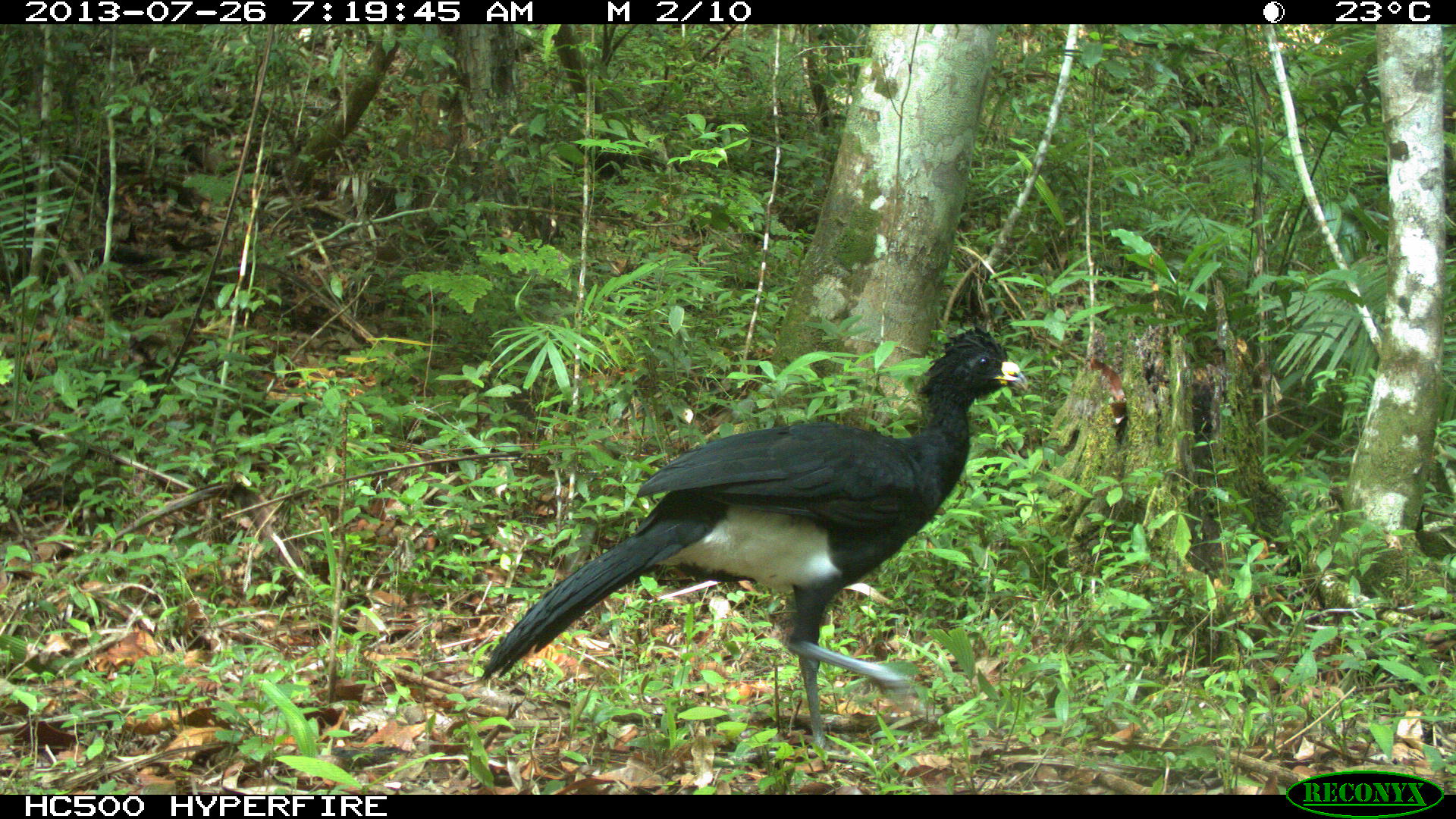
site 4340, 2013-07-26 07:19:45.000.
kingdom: Animalia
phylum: Chordata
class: Aves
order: Galliformes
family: Cracidae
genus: Crax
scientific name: Crax rubra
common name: great curassow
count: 1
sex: male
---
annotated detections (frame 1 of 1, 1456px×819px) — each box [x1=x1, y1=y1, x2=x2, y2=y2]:
crax rubra: [x1=479, y1=327, x2=1029, y2=750]